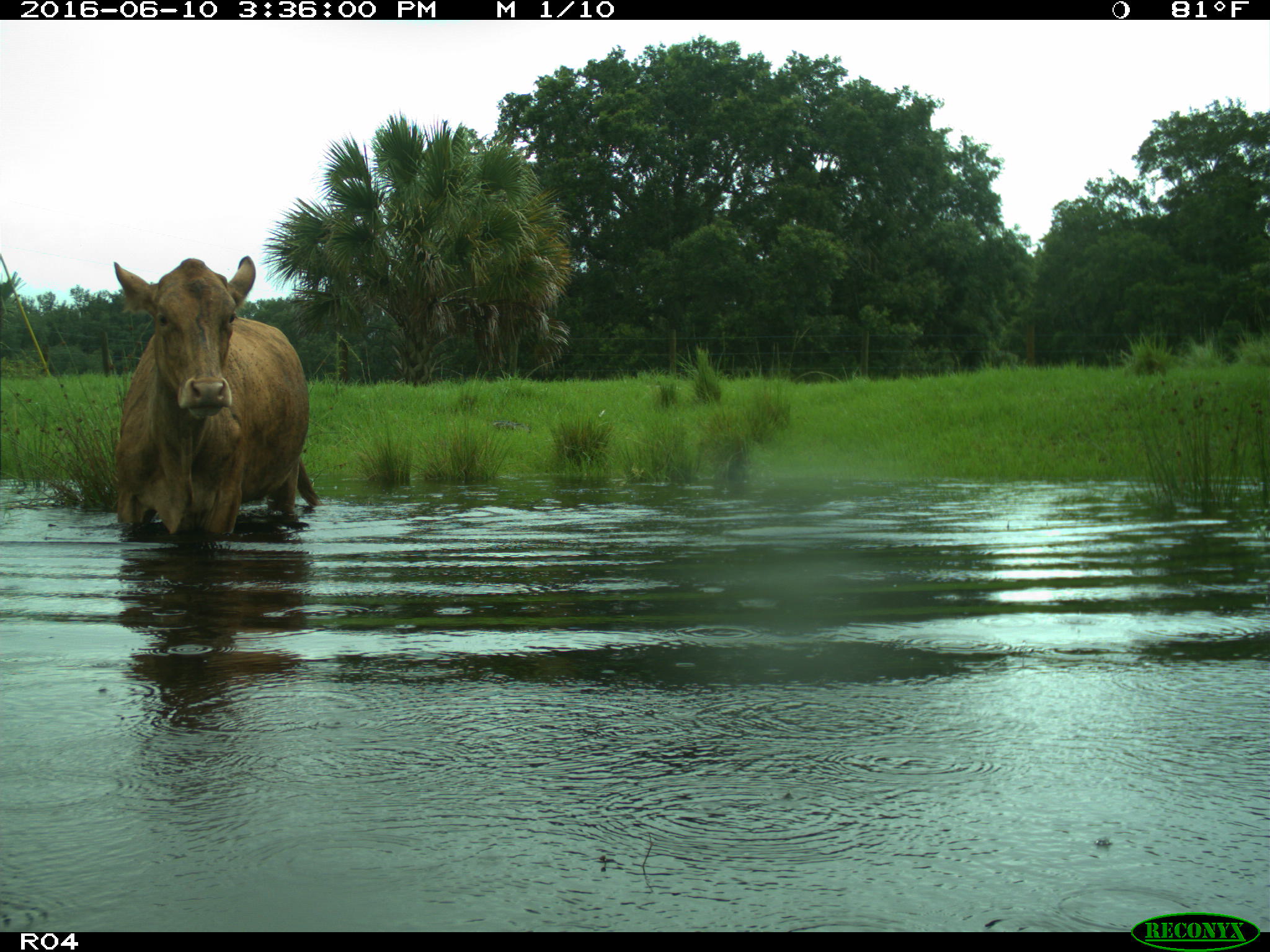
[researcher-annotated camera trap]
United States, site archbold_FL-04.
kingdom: Animalia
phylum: Chordata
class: Mammalia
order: Artiodactyla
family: Bovidae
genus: Bos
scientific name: Bos taurus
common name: domestic cow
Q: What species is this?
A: Bos taurus (domestic cow).